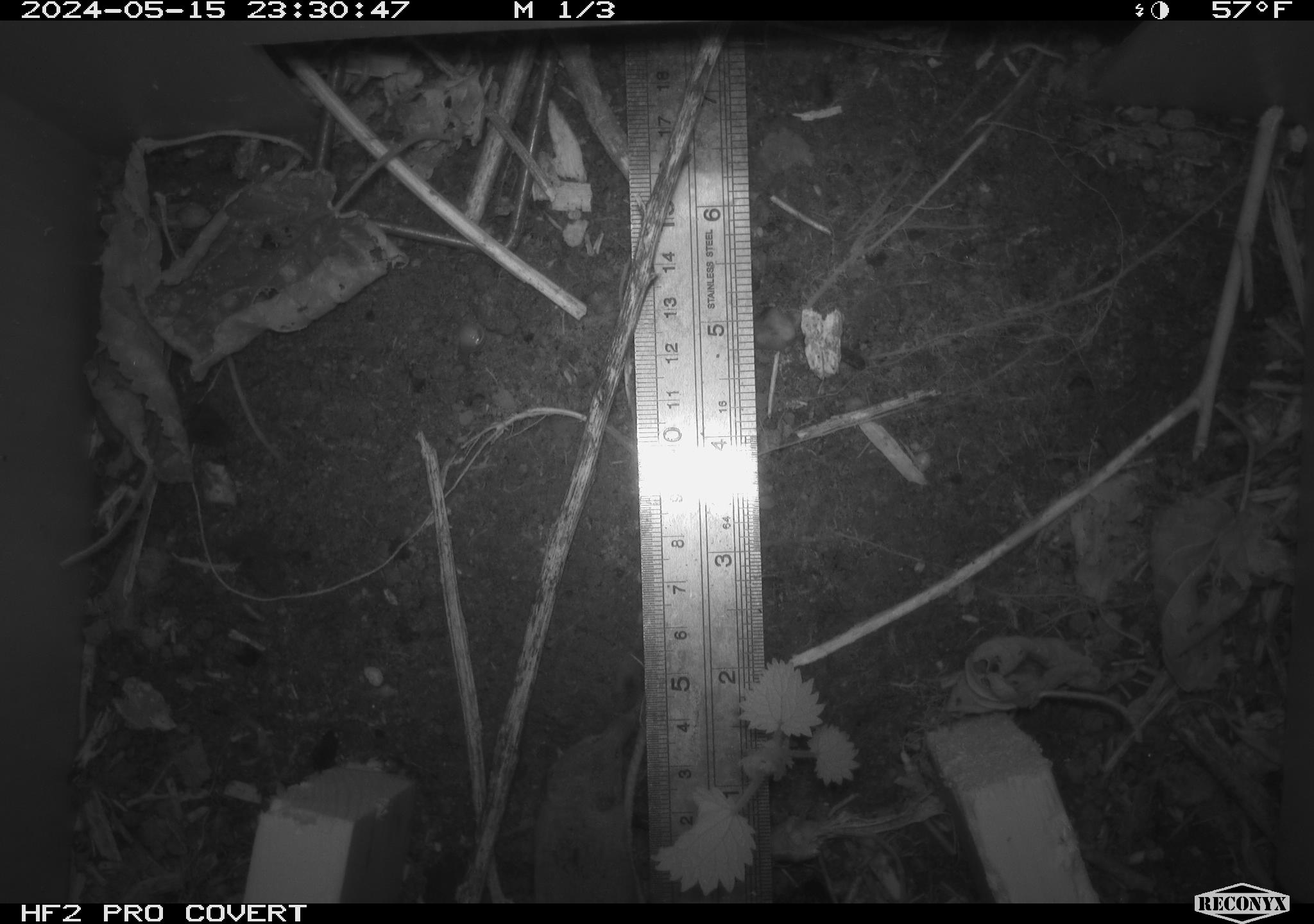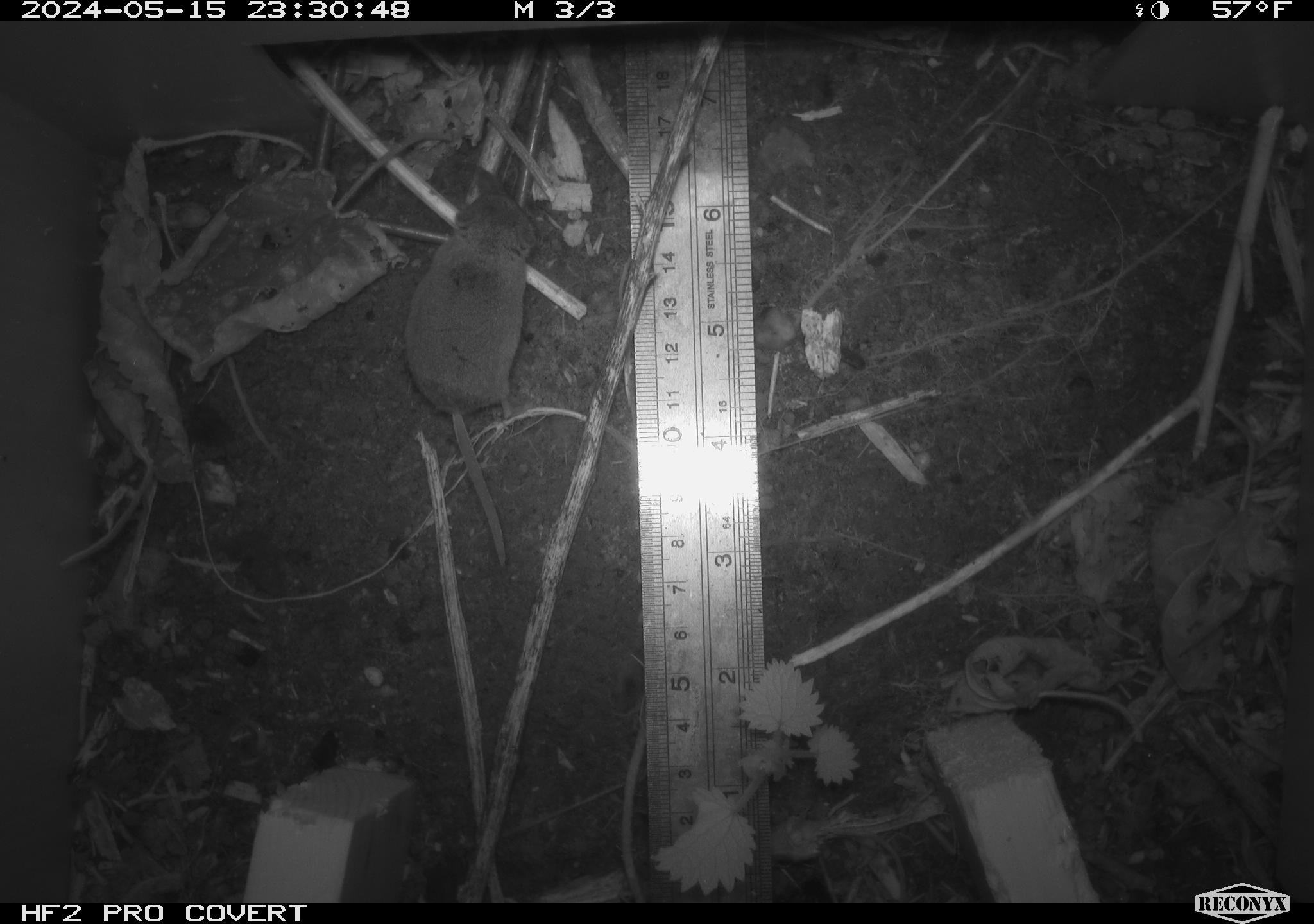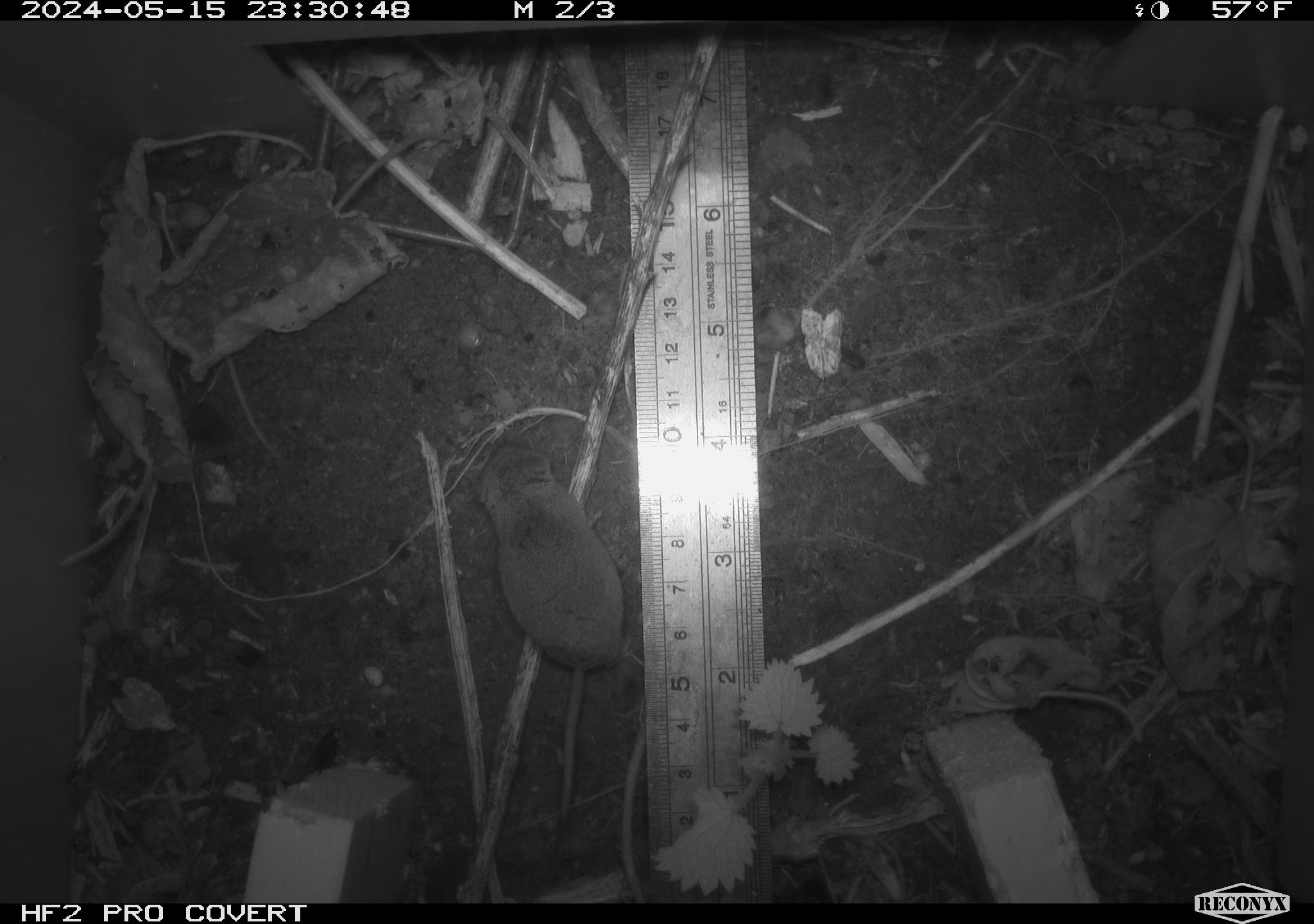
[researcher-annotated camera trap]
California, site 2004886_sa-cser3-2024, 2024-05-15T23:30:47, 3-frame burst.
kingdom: Animalia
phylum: Chordata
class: Mammalia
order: Eulipotyphla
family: Soricidae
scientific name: Soricidae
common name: shrews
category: soricidae family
Soricidae family (shrews) (Soricidae).